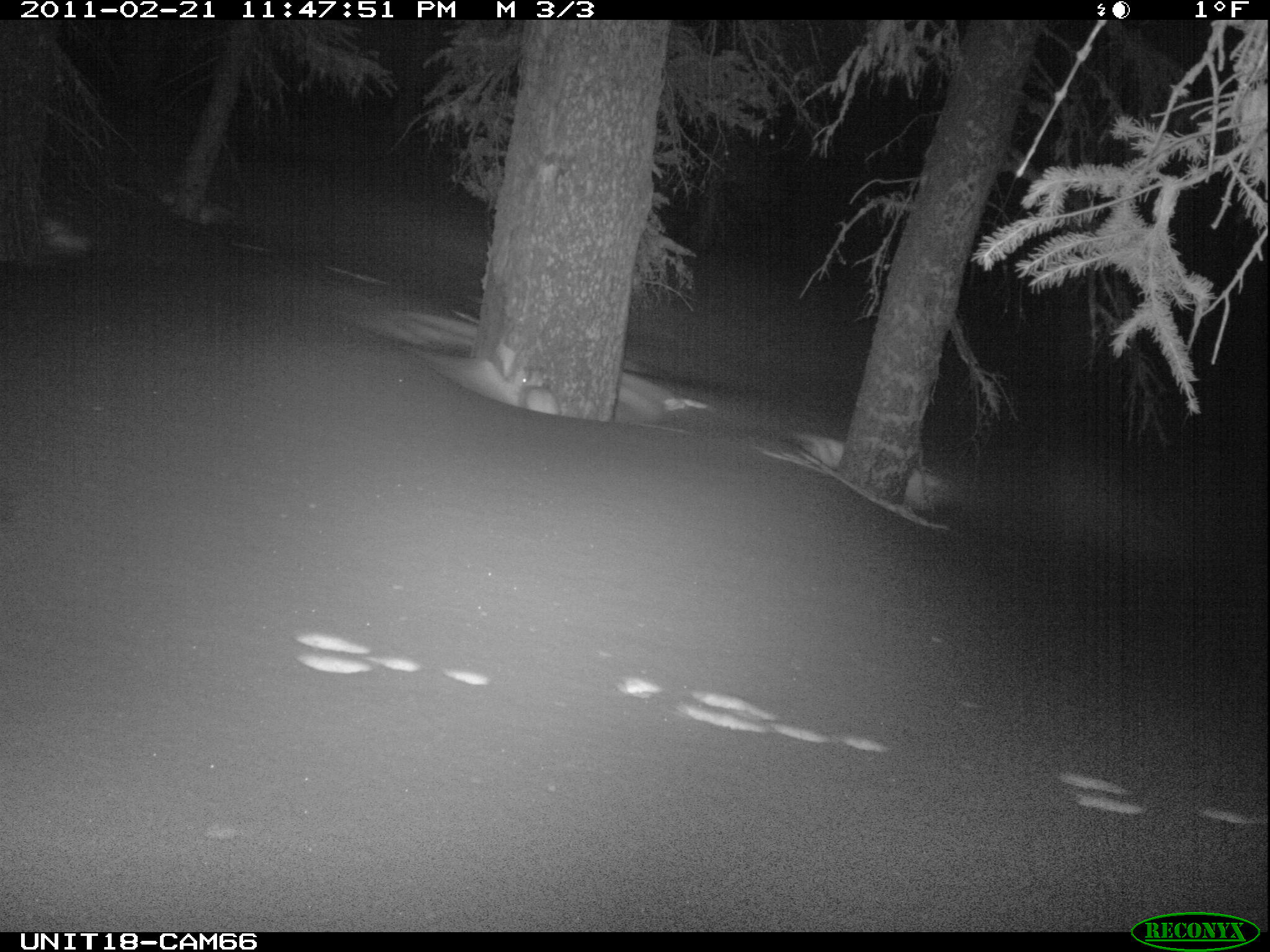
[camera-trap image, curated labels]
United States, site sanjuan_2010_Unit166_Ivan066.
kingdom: Animalia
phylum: Chordata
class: Mammalia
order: Lagomorpha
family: Leporidae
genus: Lepus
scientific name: Lepus americanus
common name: snowshoe hare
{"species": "Lepus americanus (snowshoe hare)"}